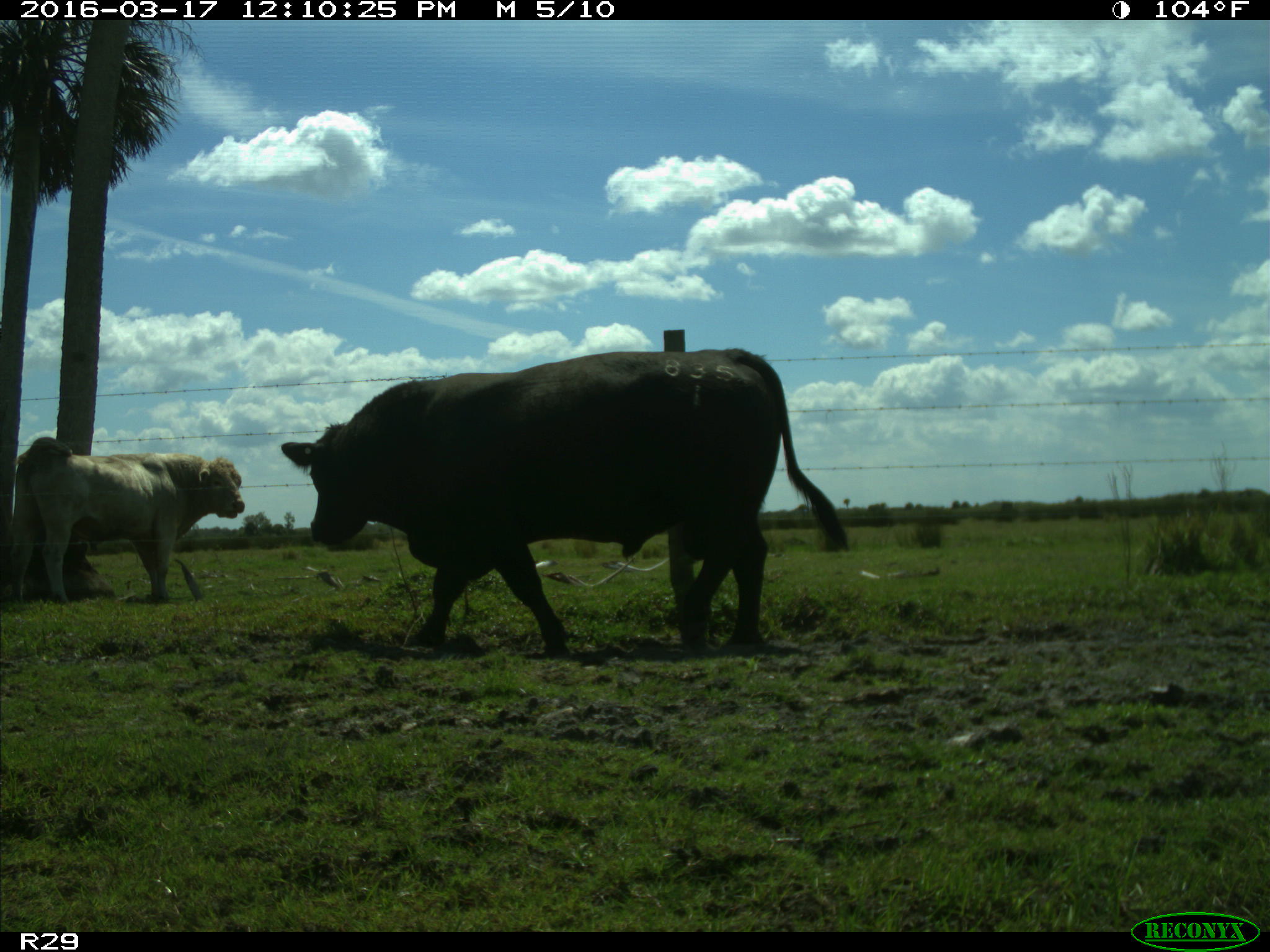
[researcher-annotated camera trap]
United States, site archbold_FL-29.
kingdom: Animalia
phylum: Chordata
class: Mammalia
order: Artiodactyla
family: Bovidae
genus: Bos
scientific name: Bos taurus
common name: domestic cow